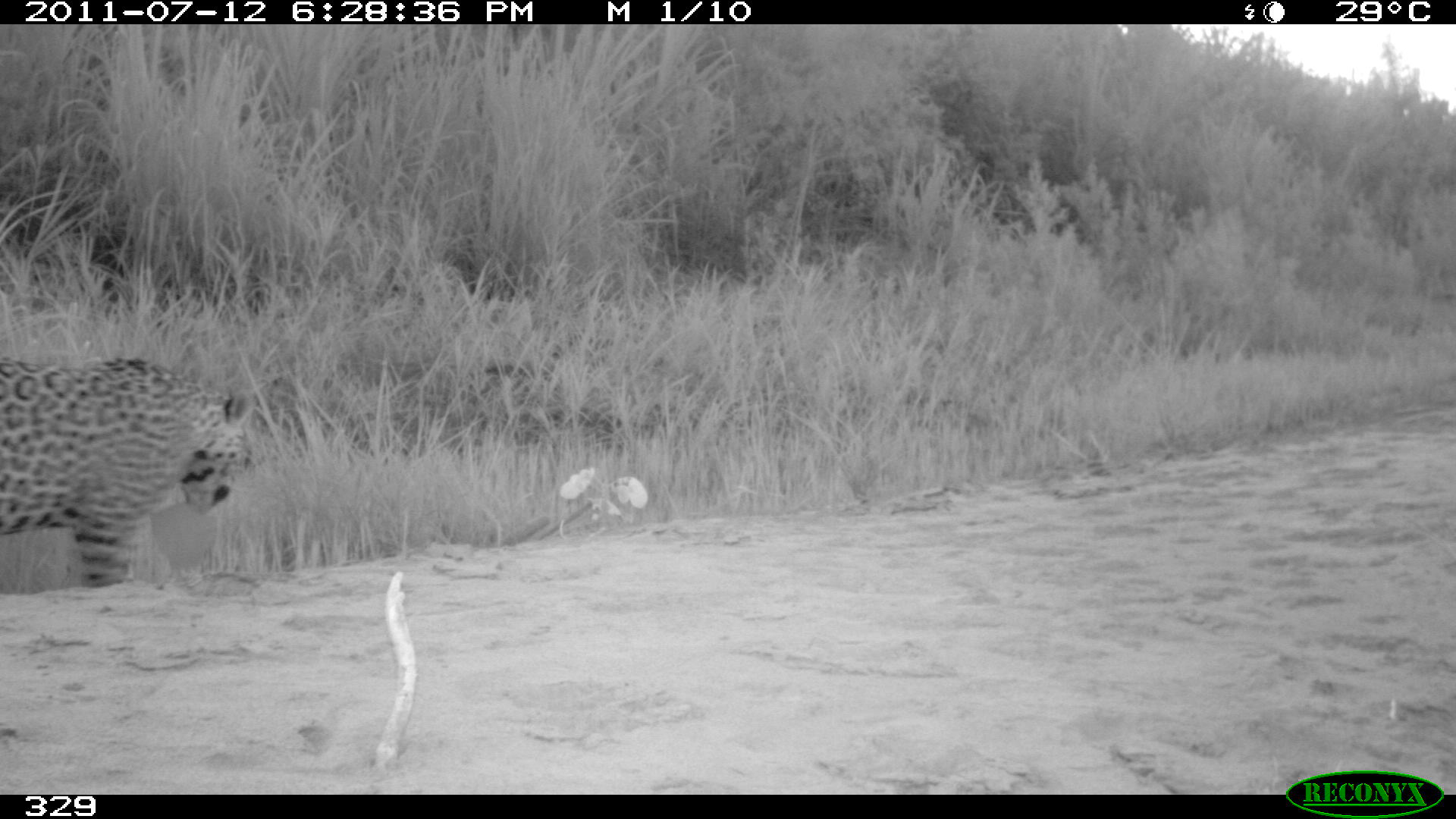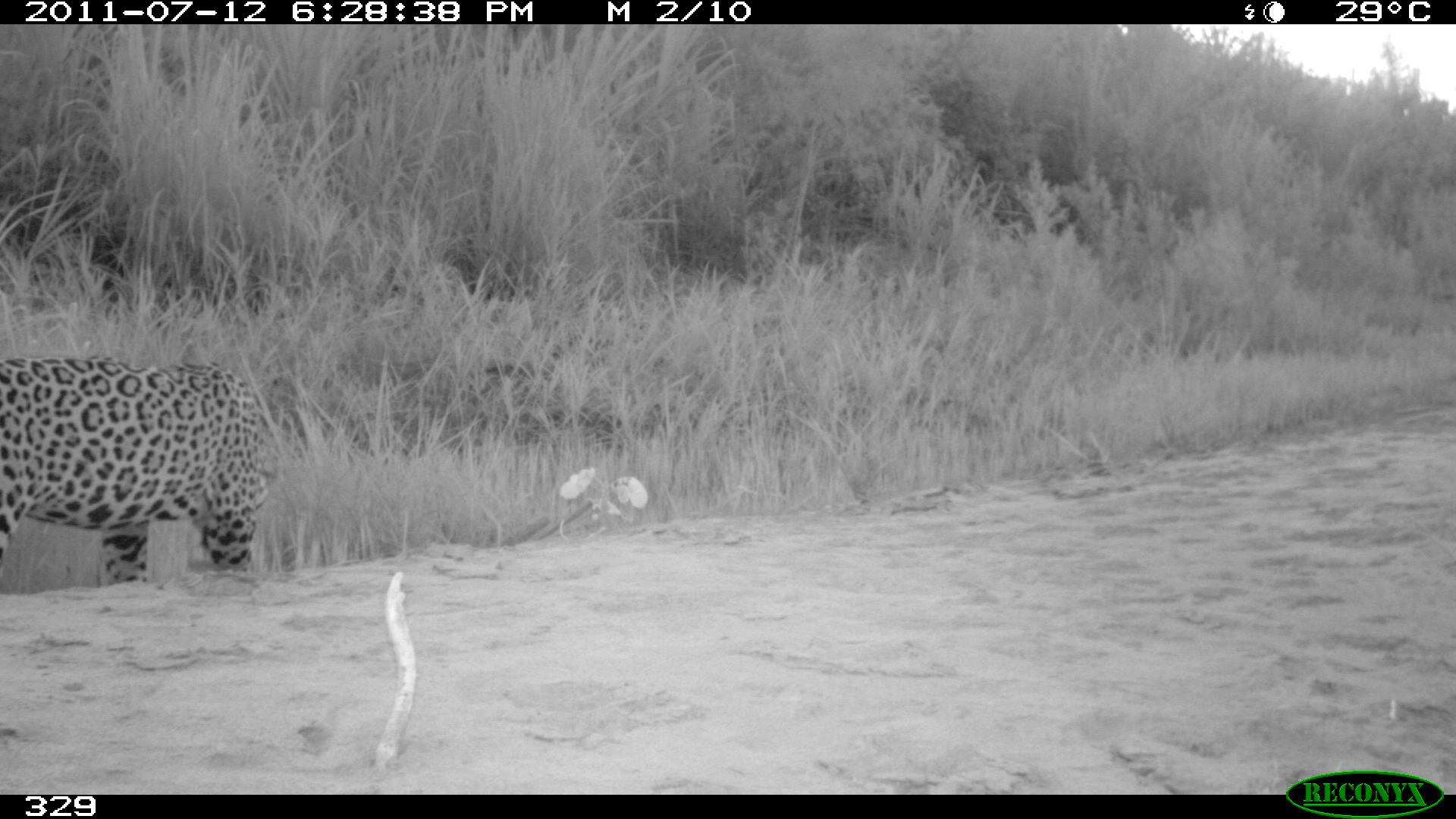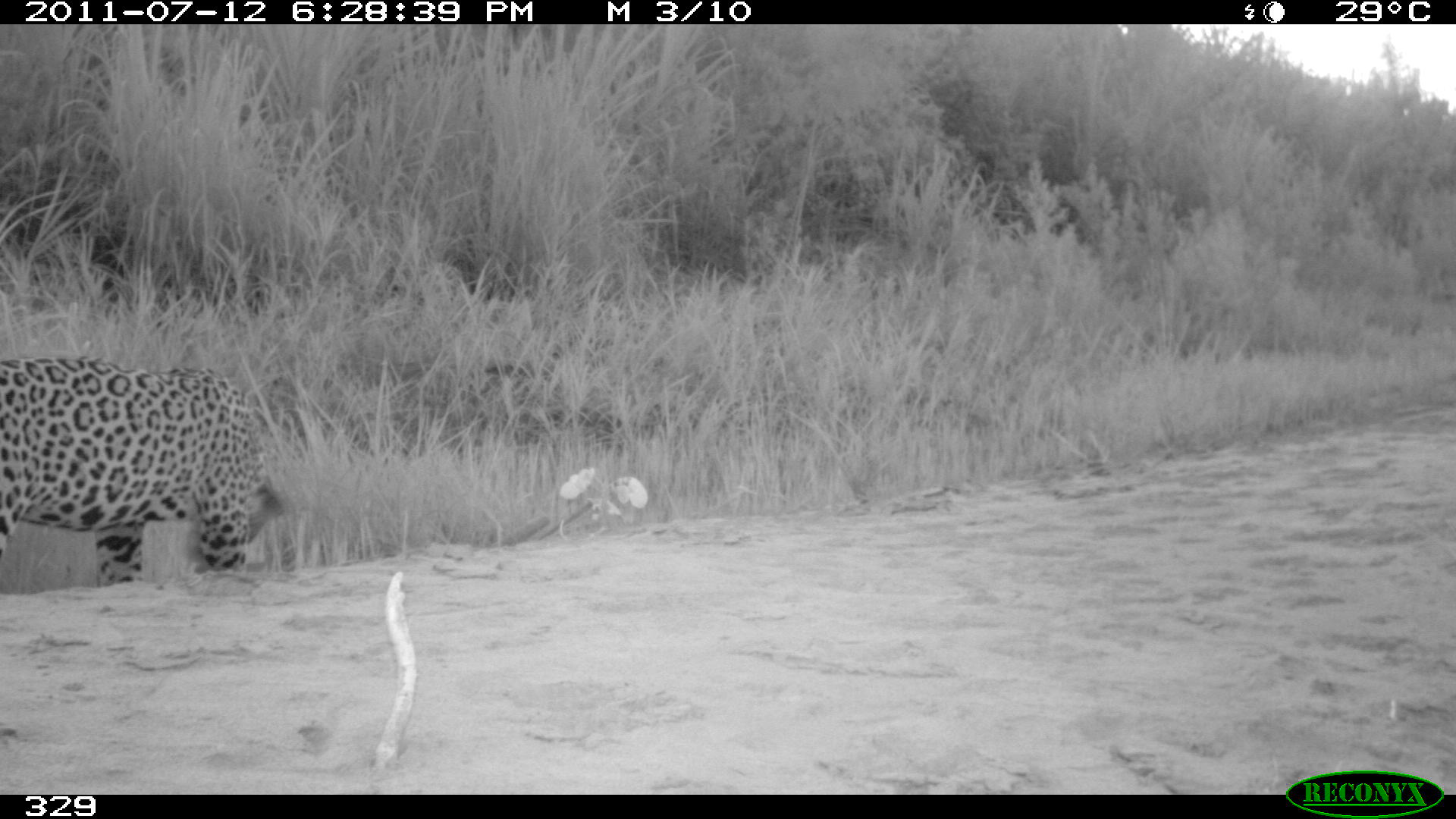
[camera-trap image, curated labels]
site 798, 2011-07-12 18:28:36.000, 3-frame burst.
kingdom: Animalia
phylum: Chordata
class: Mammalia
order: Carnivora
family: Felidae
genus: Panthera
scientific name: Panthera onca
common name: jaguar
Panthera onca (jaguar).